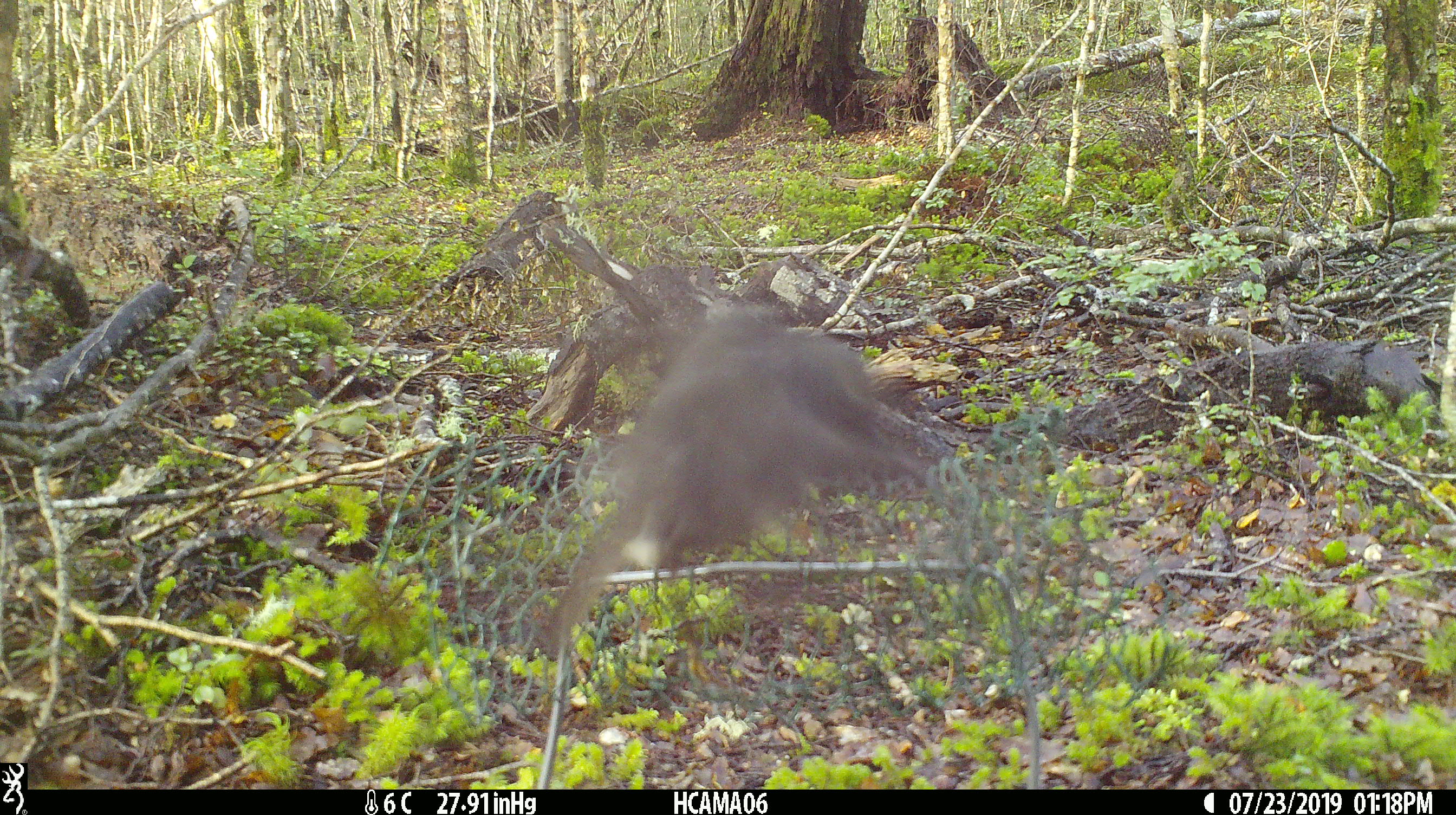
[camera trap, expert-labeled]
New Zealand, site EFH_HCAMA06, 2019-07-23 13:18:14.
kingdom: Animalia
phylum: Chordata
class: Aves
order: Passeriformes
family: Petroicidae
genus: Petroica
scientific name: Petroica australis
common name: new zealand robin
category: robin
Robin (new zealand robin) (Petroica australis).